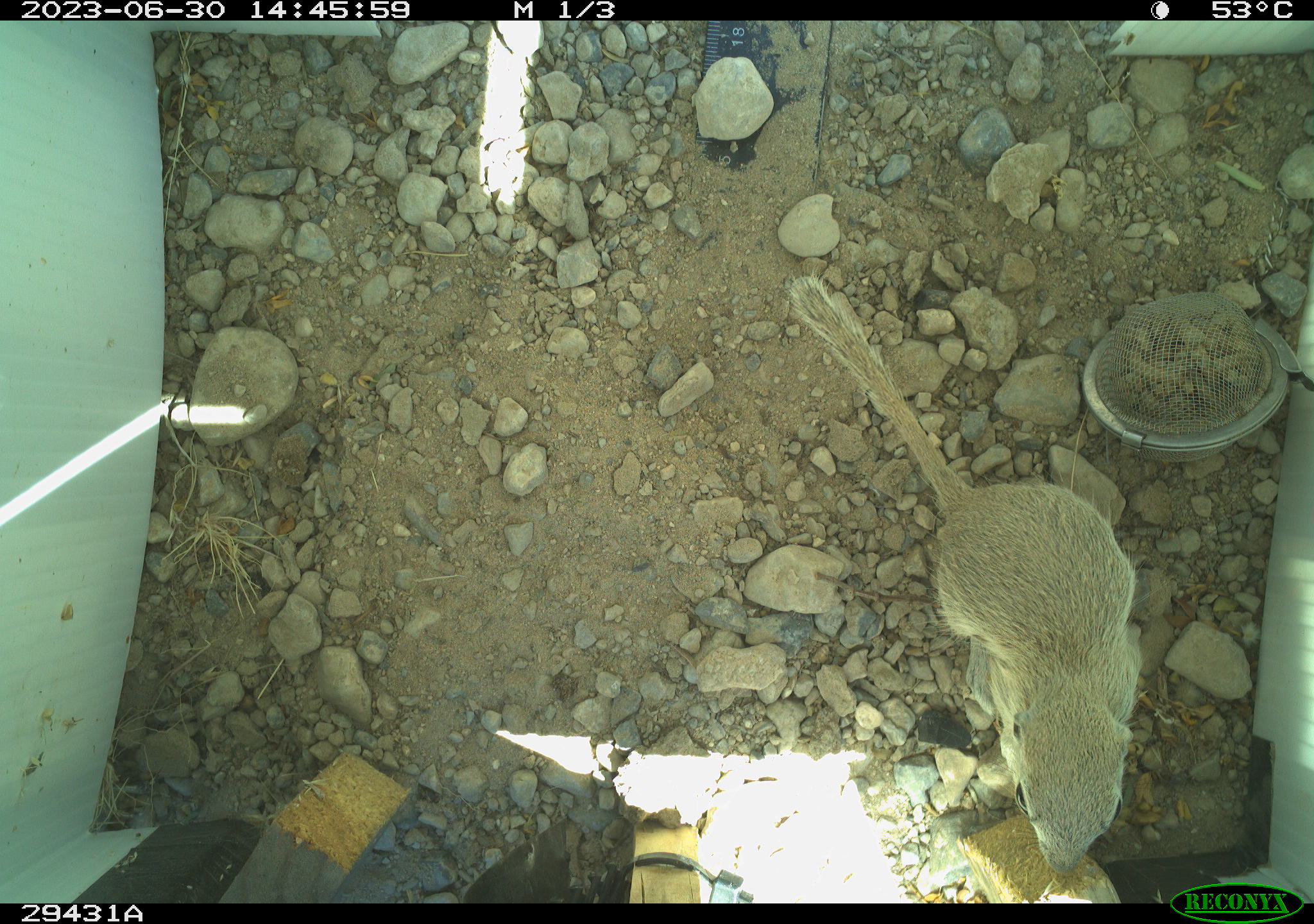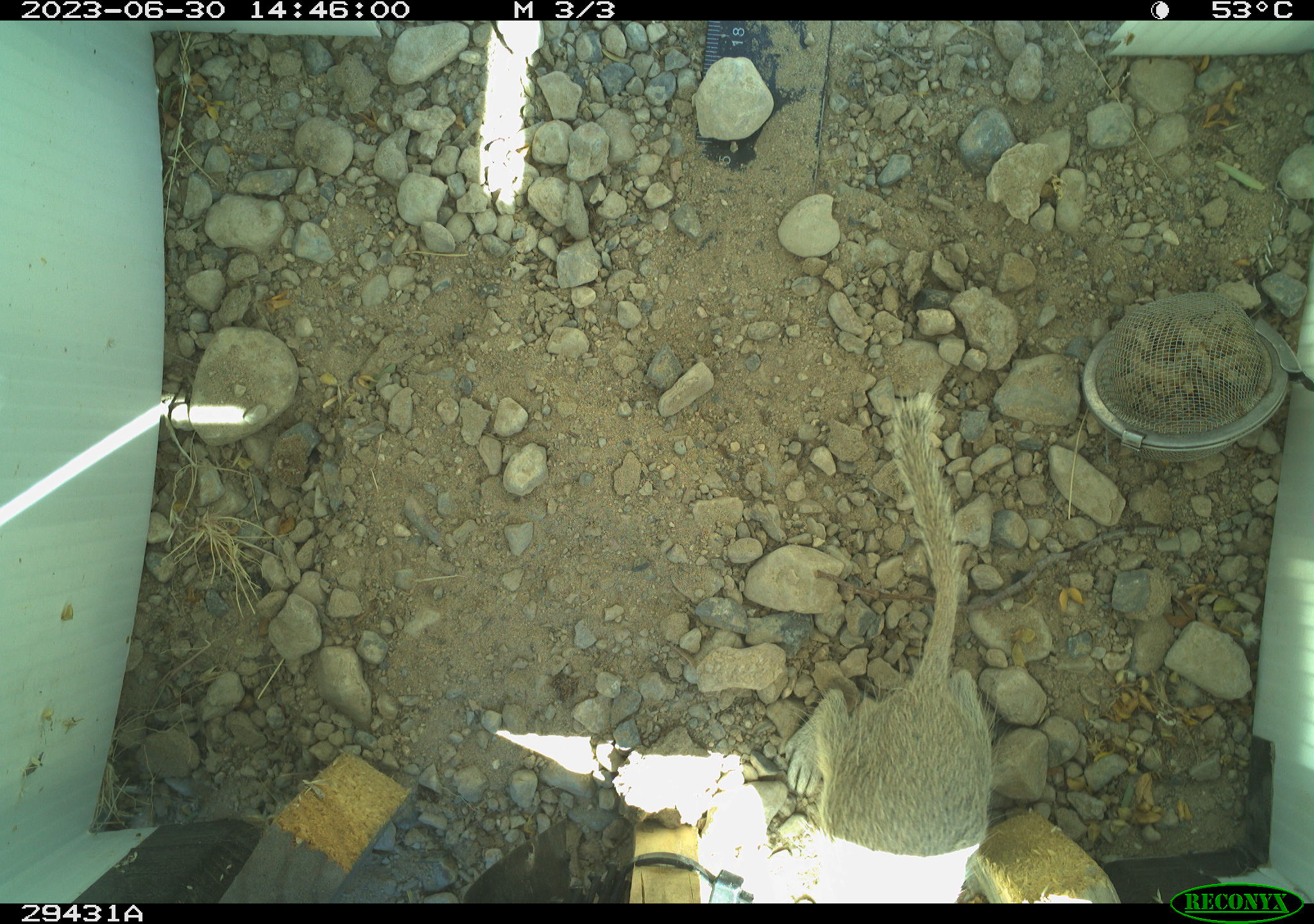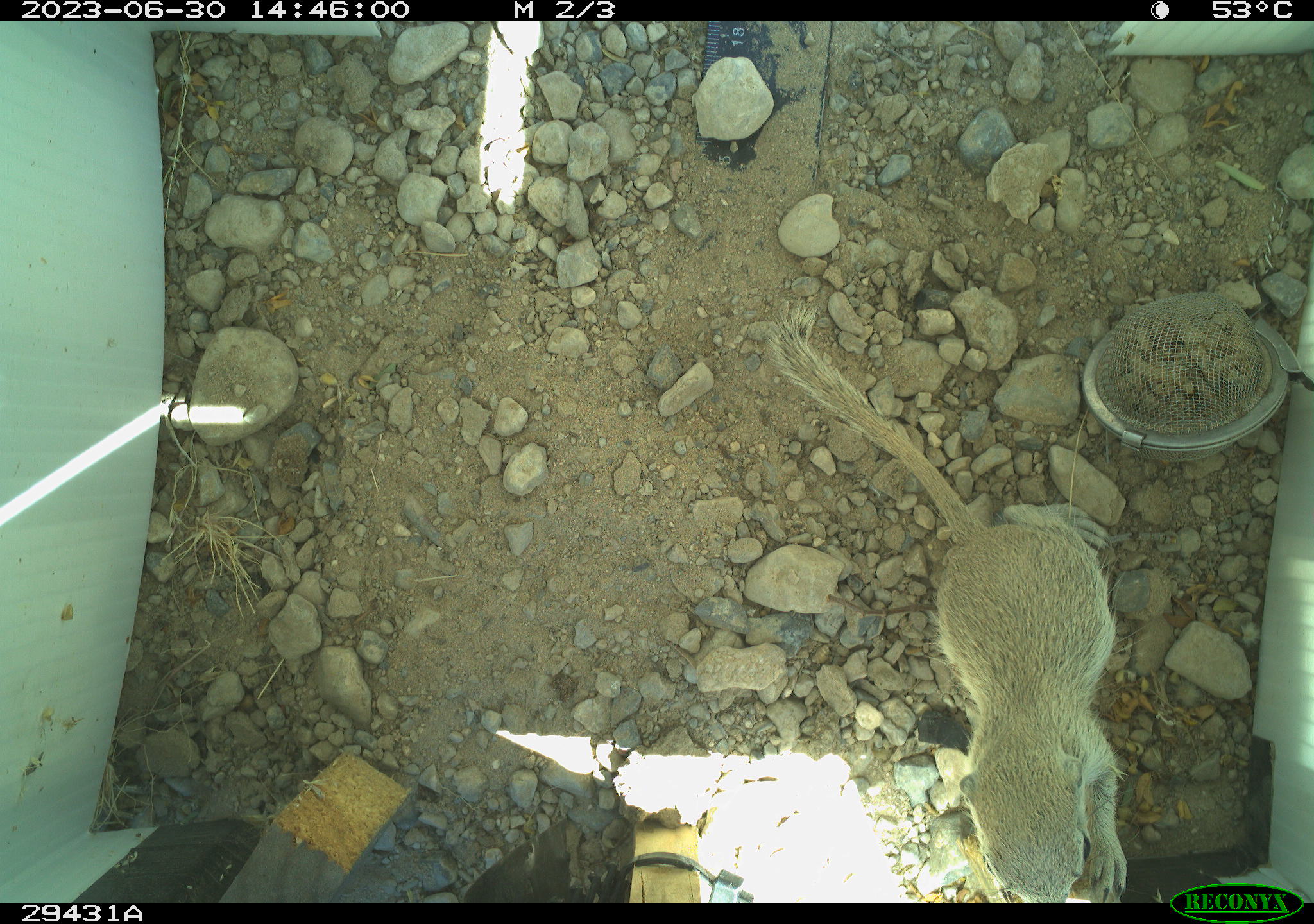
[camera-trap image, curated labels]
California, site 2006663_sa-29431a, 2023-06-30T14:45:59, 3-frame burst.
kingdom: Animalia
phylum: Chordata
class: Mammalia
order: Rodentia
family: Sciuridae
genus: Xerospermophilus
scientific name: Xerospermophilus tereticaudus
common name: round-tailed ground squirrel